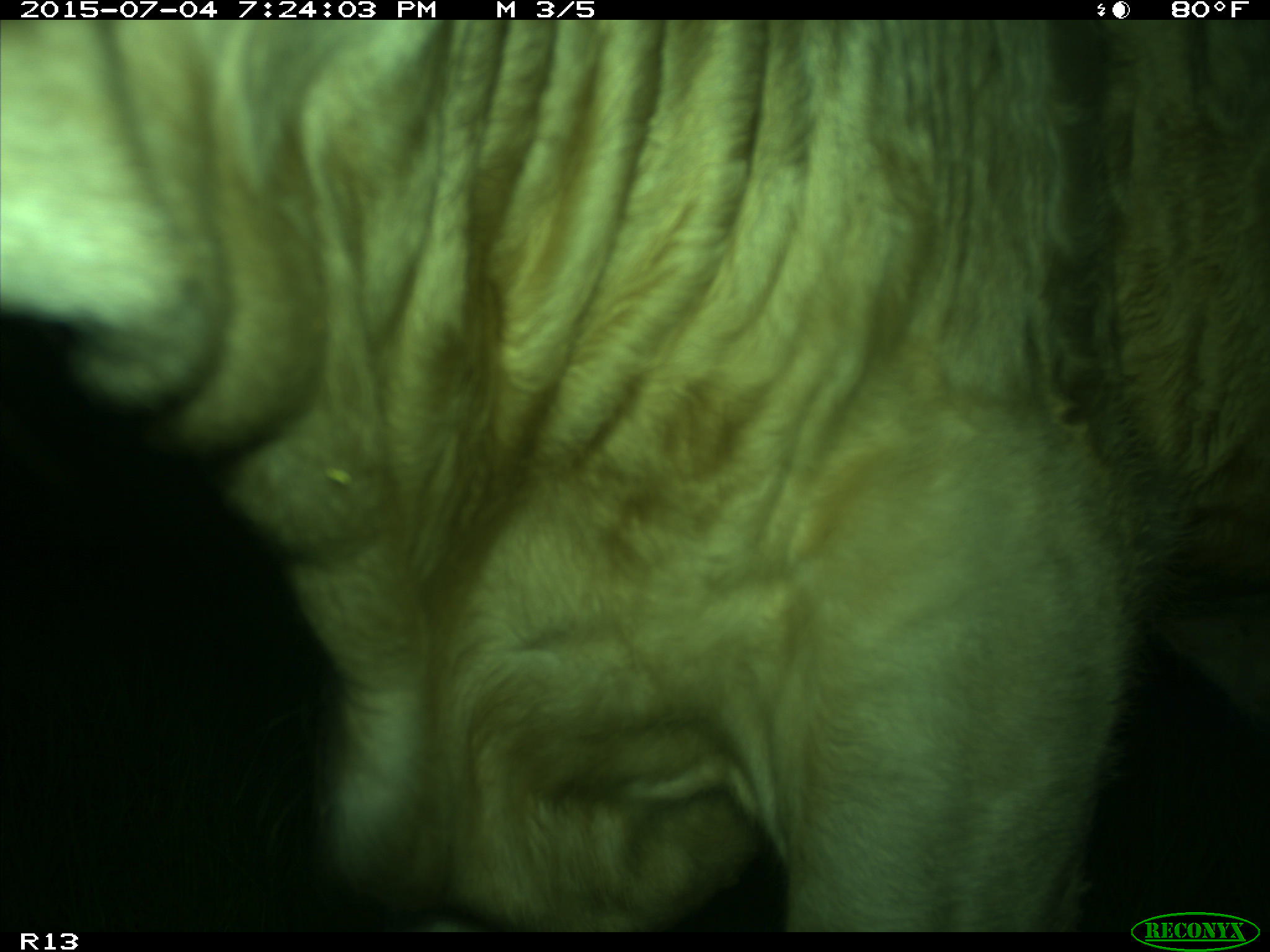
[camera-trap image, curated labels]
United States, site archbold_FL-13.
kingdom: Animalia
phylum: Chordata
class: Mammalia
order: Artiodactyla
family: Bovidae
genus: Bos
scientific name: Bos taurus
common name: domestic cow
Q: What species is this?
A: Bos taurus (domestic cow).